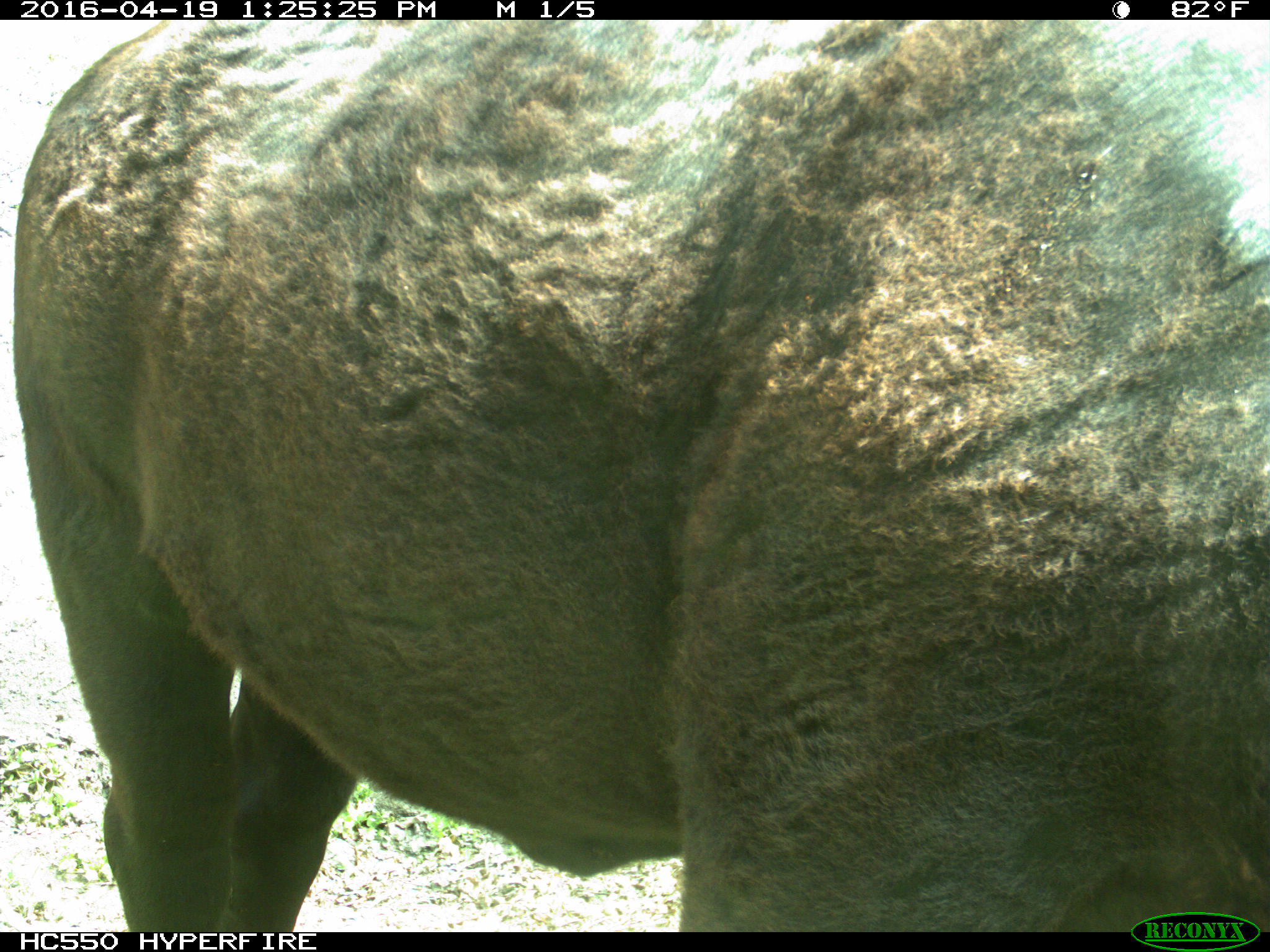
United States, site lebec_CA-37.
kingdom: Animalia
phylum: Chordata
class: Mammalia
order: Artiodactyla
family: Bovidae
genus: Bos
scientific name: Bos taurus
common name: domestic cow